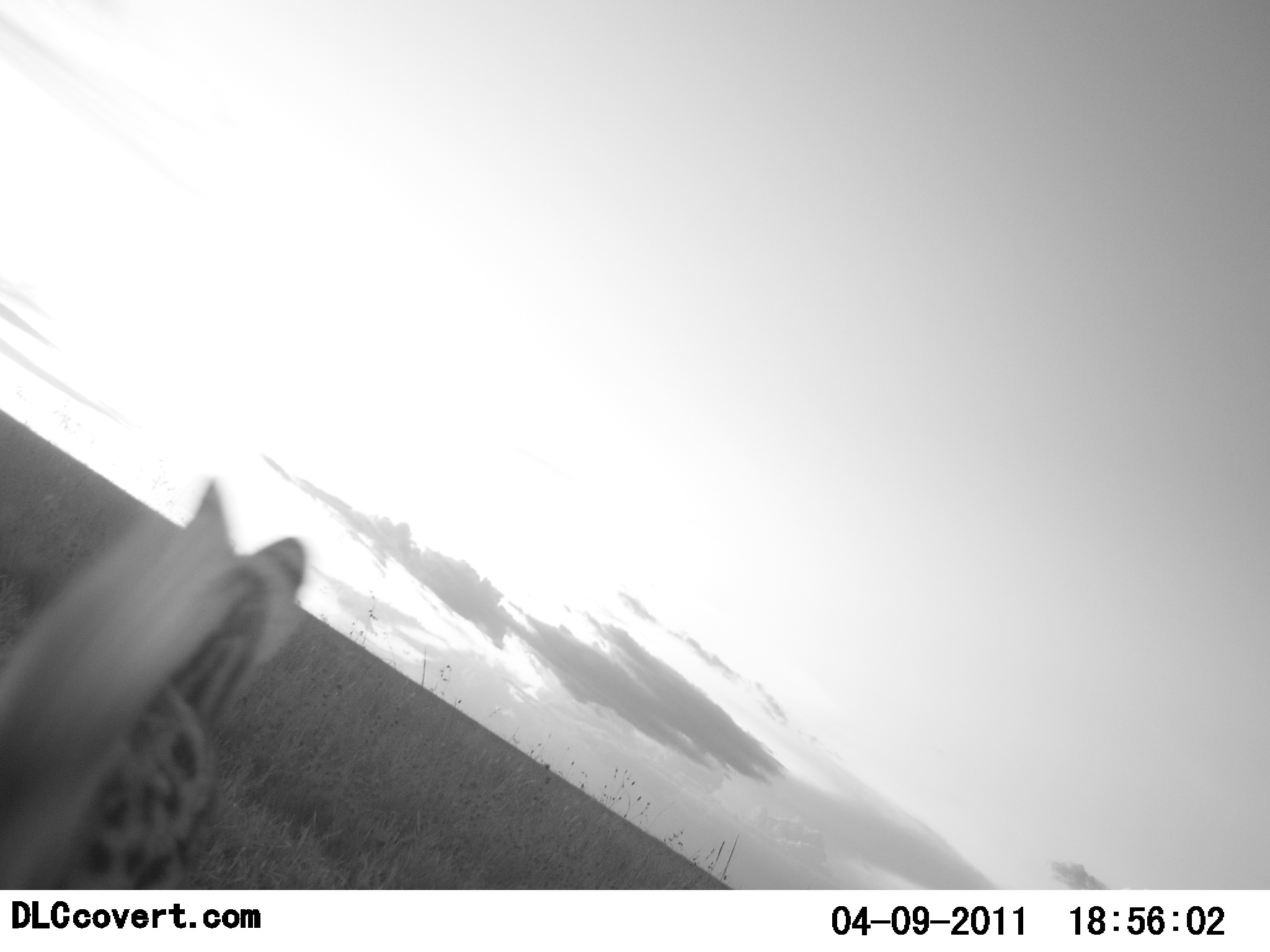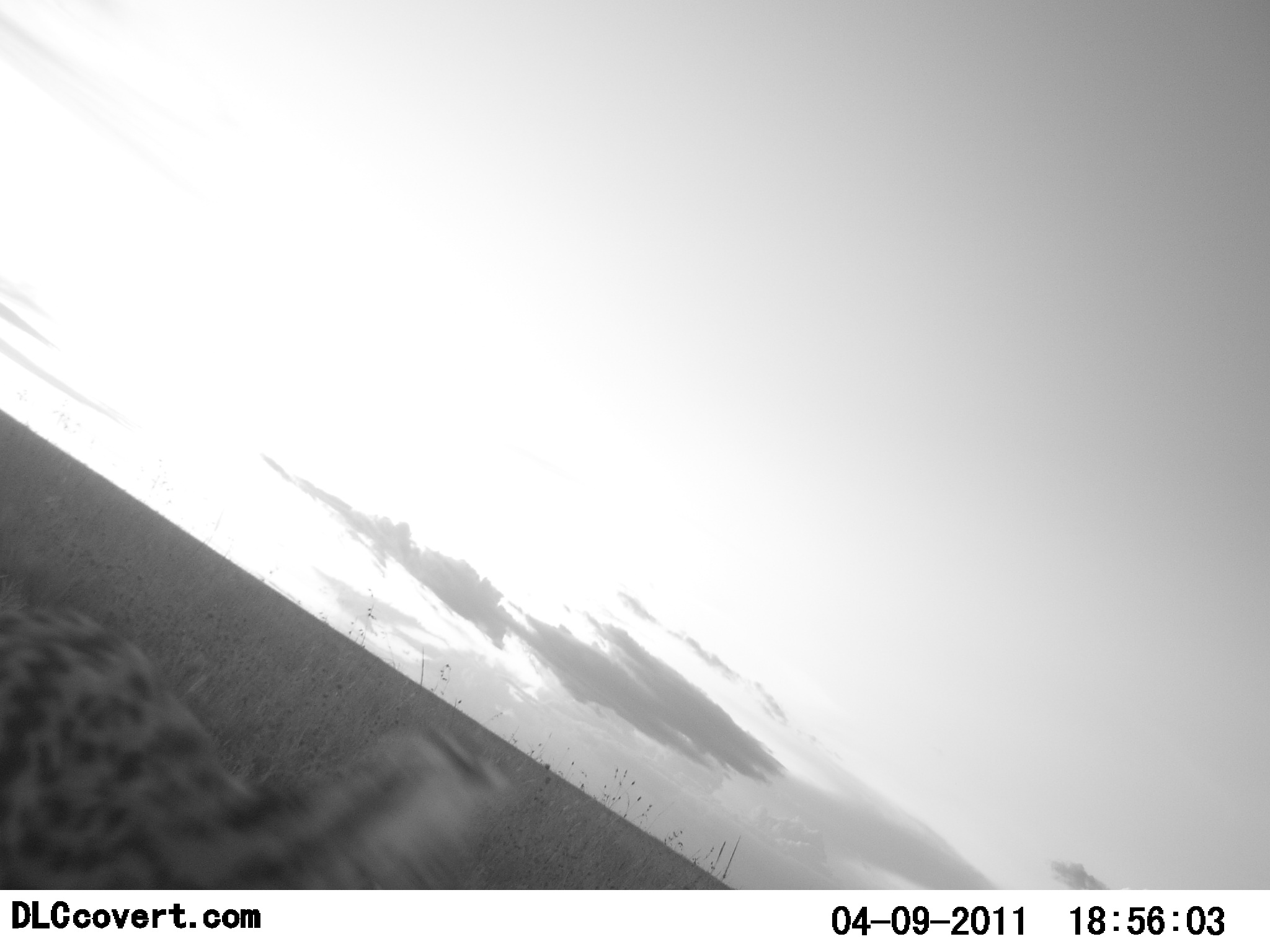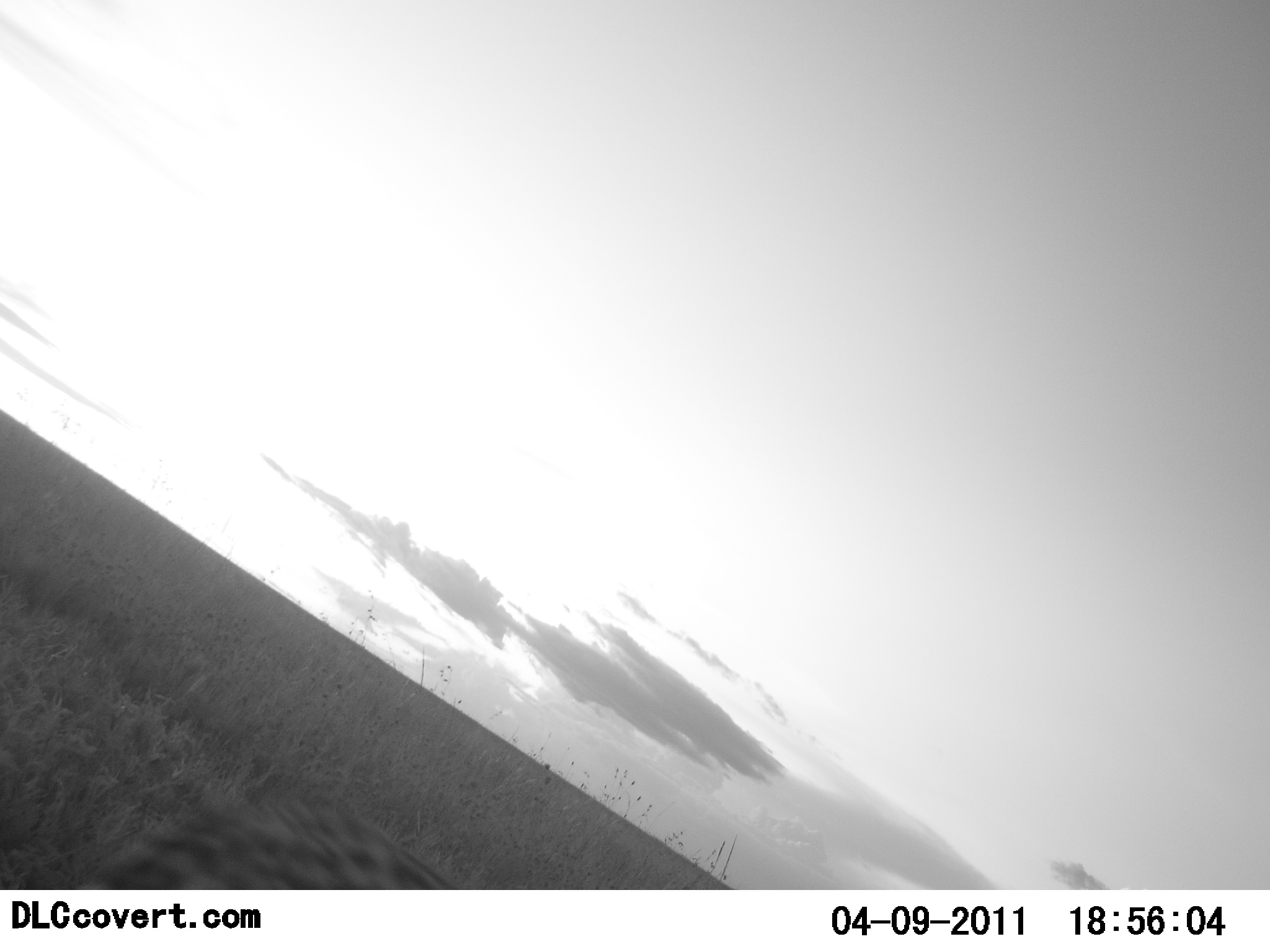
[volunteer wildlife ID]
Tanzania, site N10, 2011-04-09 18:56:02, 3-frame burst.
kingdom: Animalia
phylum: Chordata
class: Mammalia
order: Carnivora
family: Felidae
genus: Leptailurus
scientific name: Leptailurus serval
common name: serval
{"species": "serval (Leptailurus serval)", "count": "1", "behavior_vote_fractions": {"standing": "20%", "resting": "0%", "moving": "80%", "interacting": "0%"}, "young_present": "0%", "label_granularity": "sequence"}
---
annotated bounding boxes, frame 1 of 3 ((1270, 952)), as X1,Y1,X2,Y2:
animal: 0,483,312,891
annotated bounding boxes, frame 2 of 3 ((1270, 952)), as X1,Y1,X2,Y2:
animal: 0,588,510,889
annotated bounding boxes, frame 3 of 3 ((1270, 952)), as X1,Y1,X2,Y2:
animal: 84,791,465,890